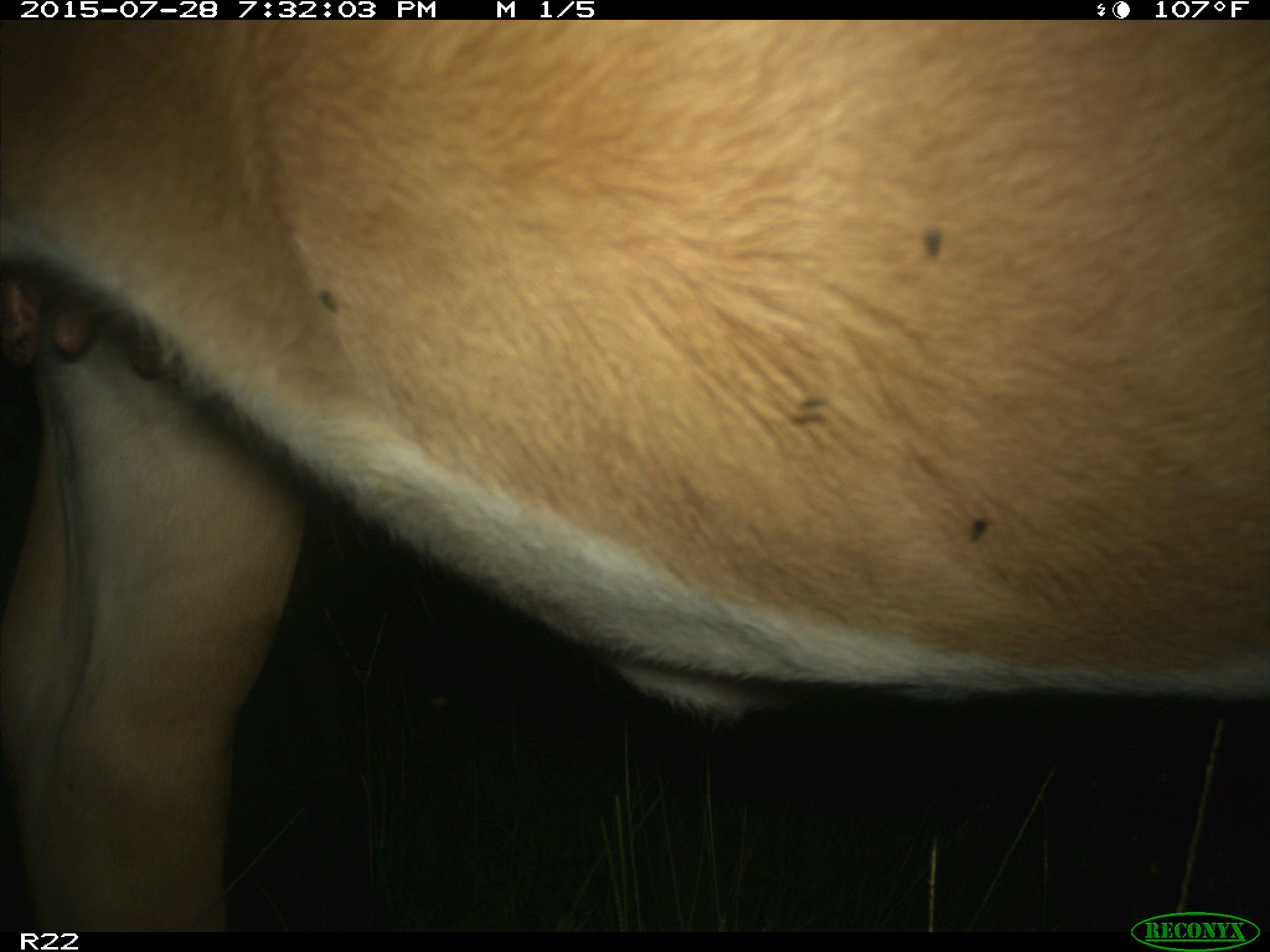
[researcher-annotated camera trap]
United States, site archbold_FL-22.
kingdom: Animalia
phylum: Chordata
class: Mammalia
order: Artiodactyla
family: Bovidae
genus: Bos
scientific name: Bos taurus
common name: domestic cow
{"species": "Bos taurus (domestic cow)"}